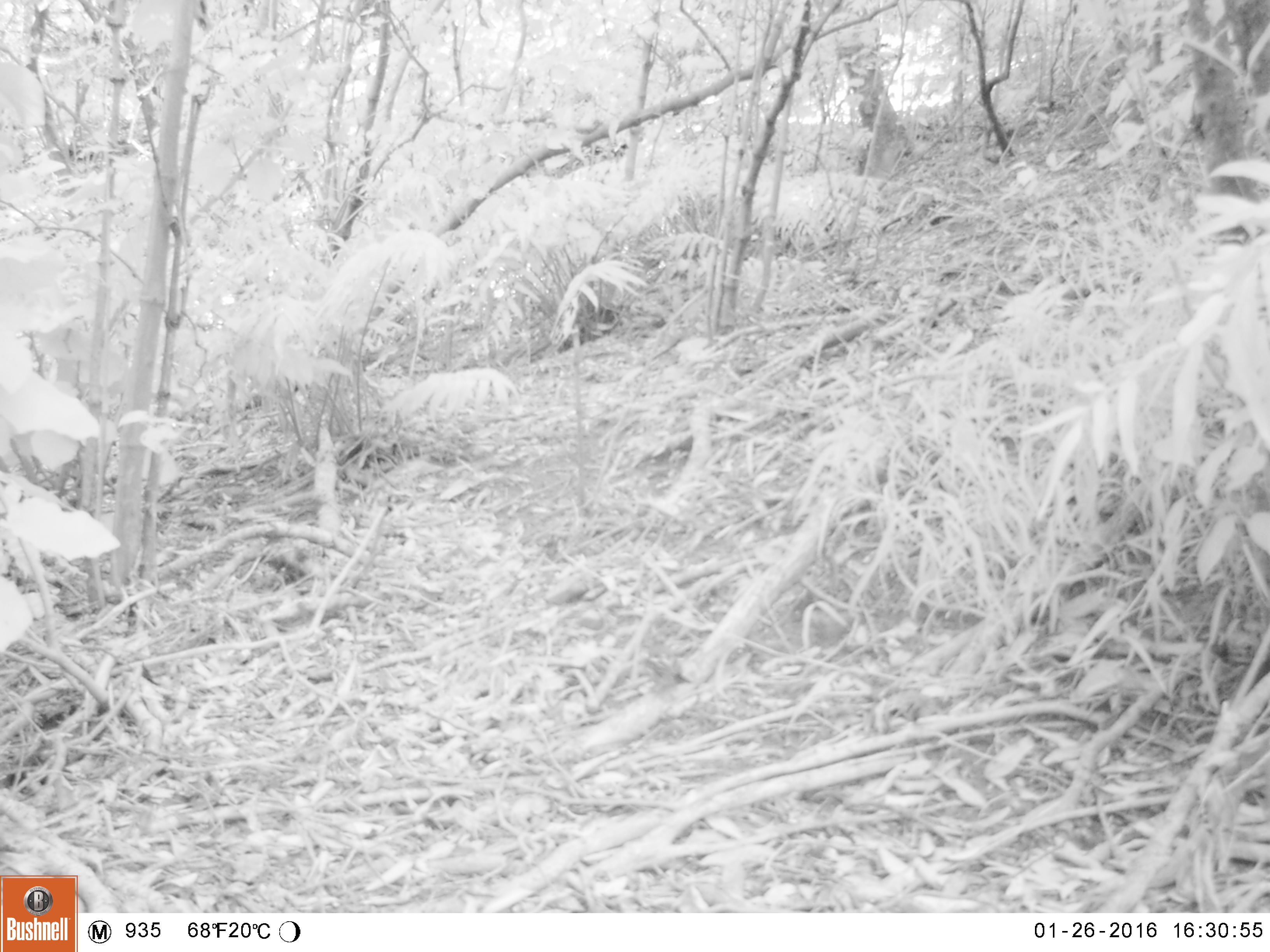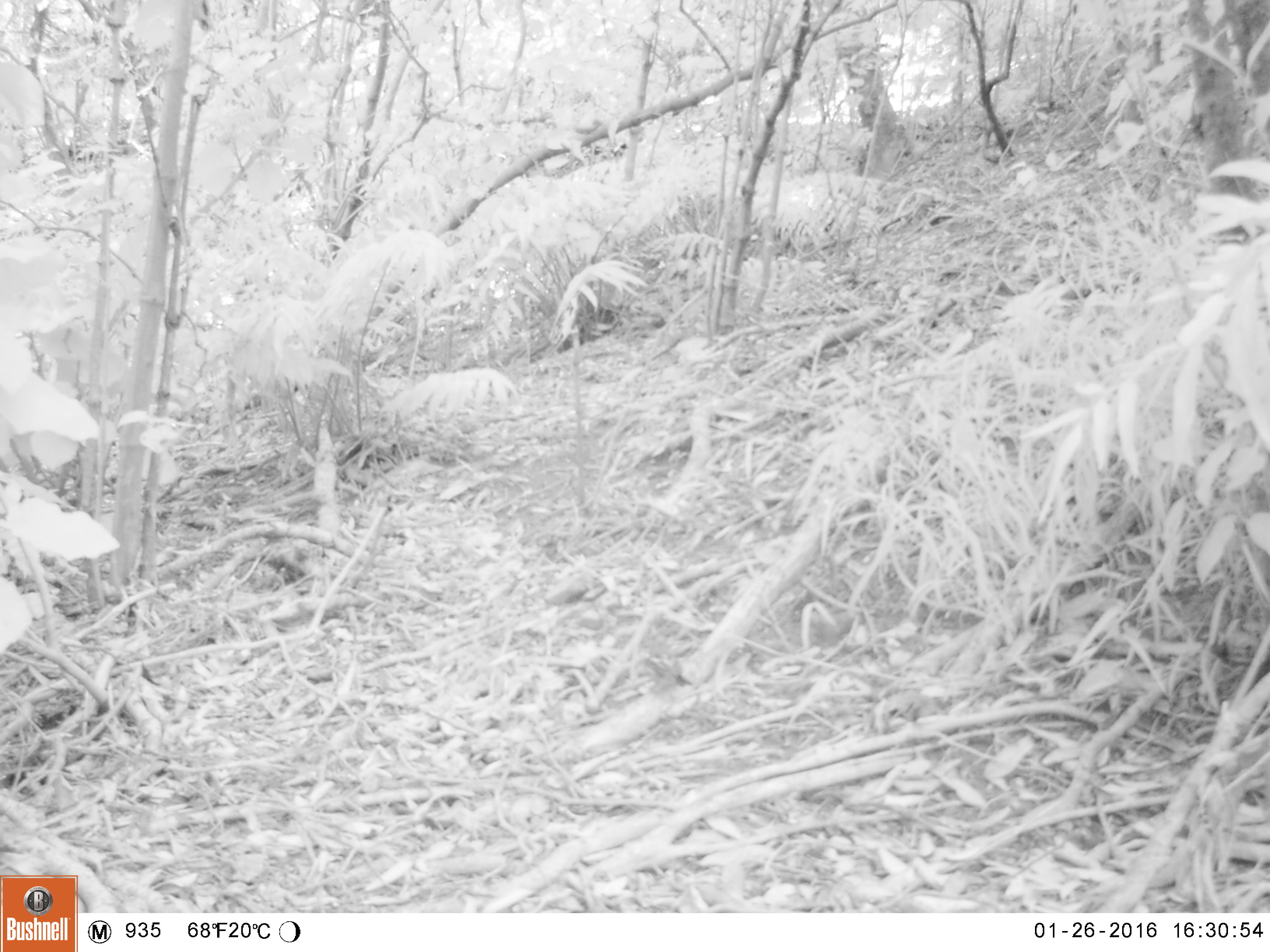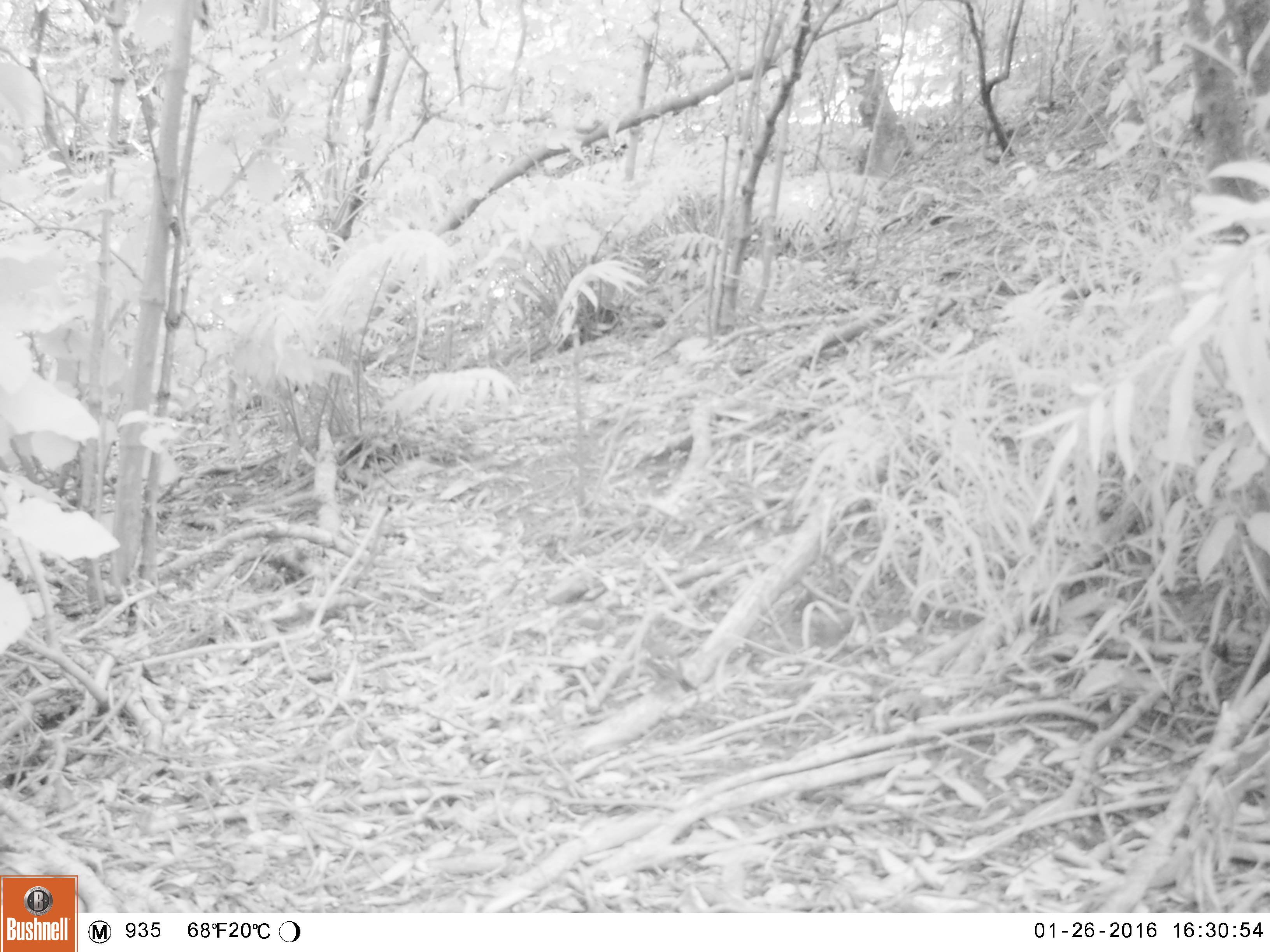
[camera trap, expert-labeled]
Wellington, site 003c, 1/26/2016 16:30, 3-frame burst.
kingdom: Animalia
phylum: Chordata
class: Aves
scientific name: Aves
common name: bird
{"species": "bird (Aves)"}